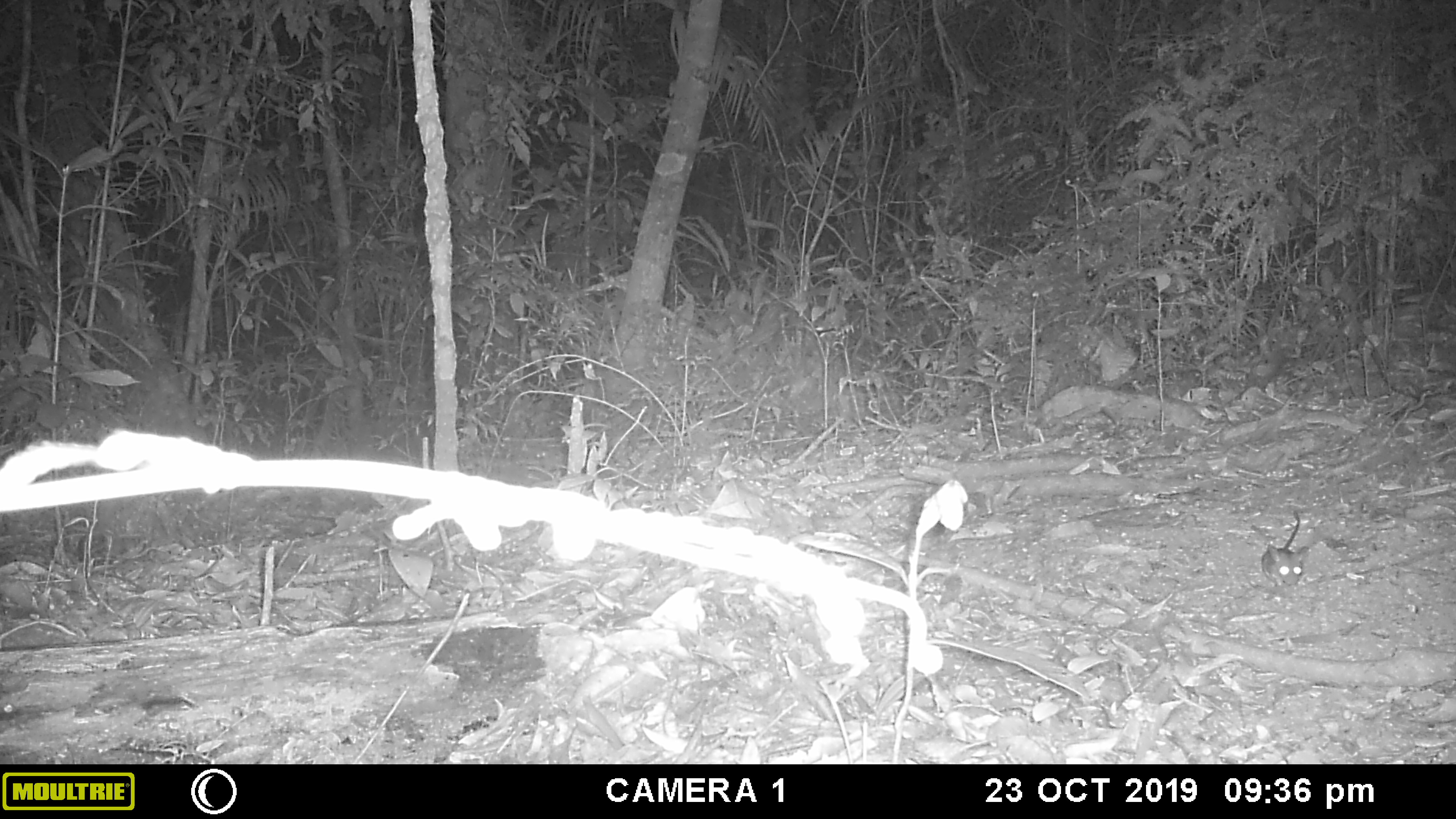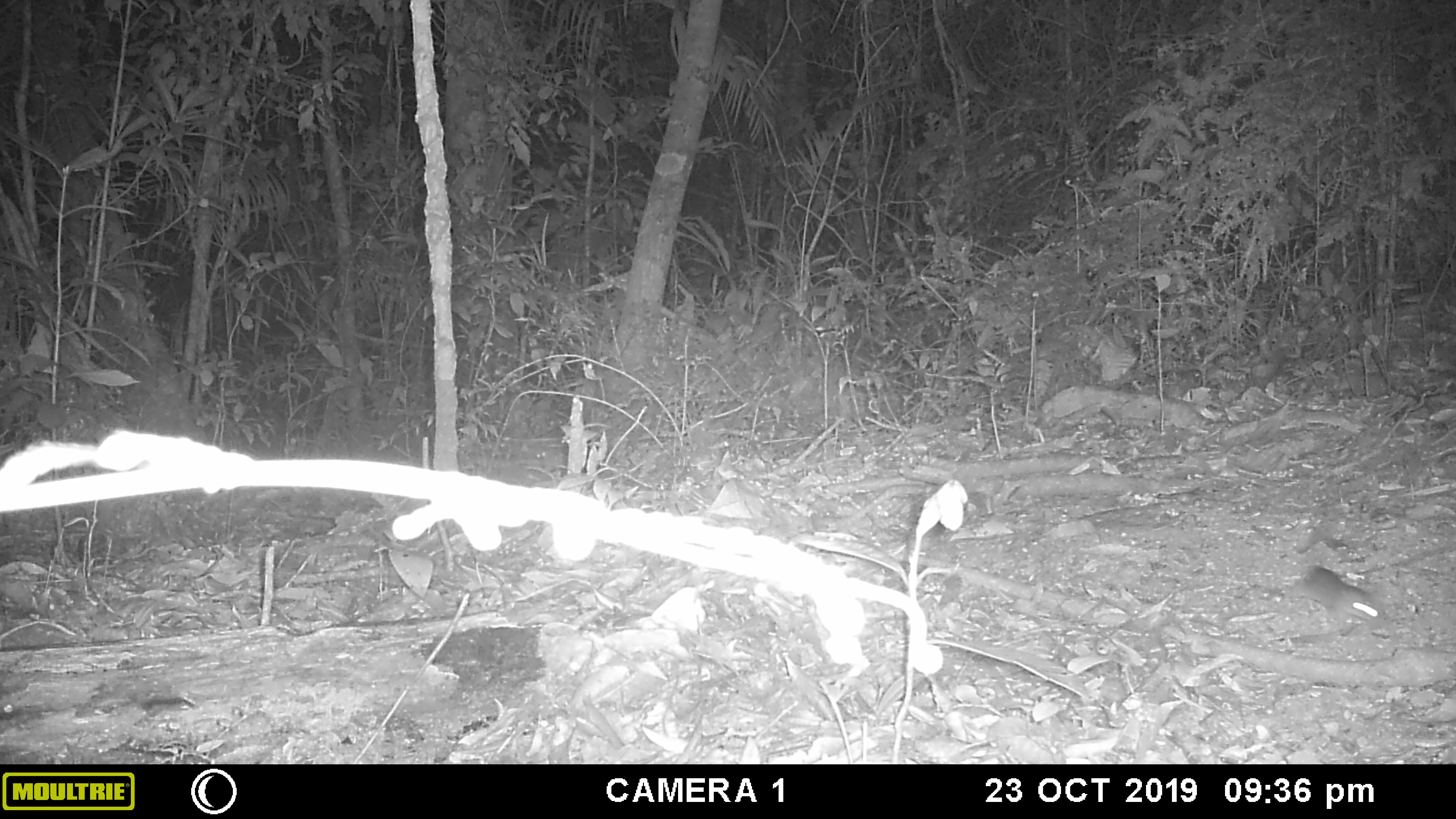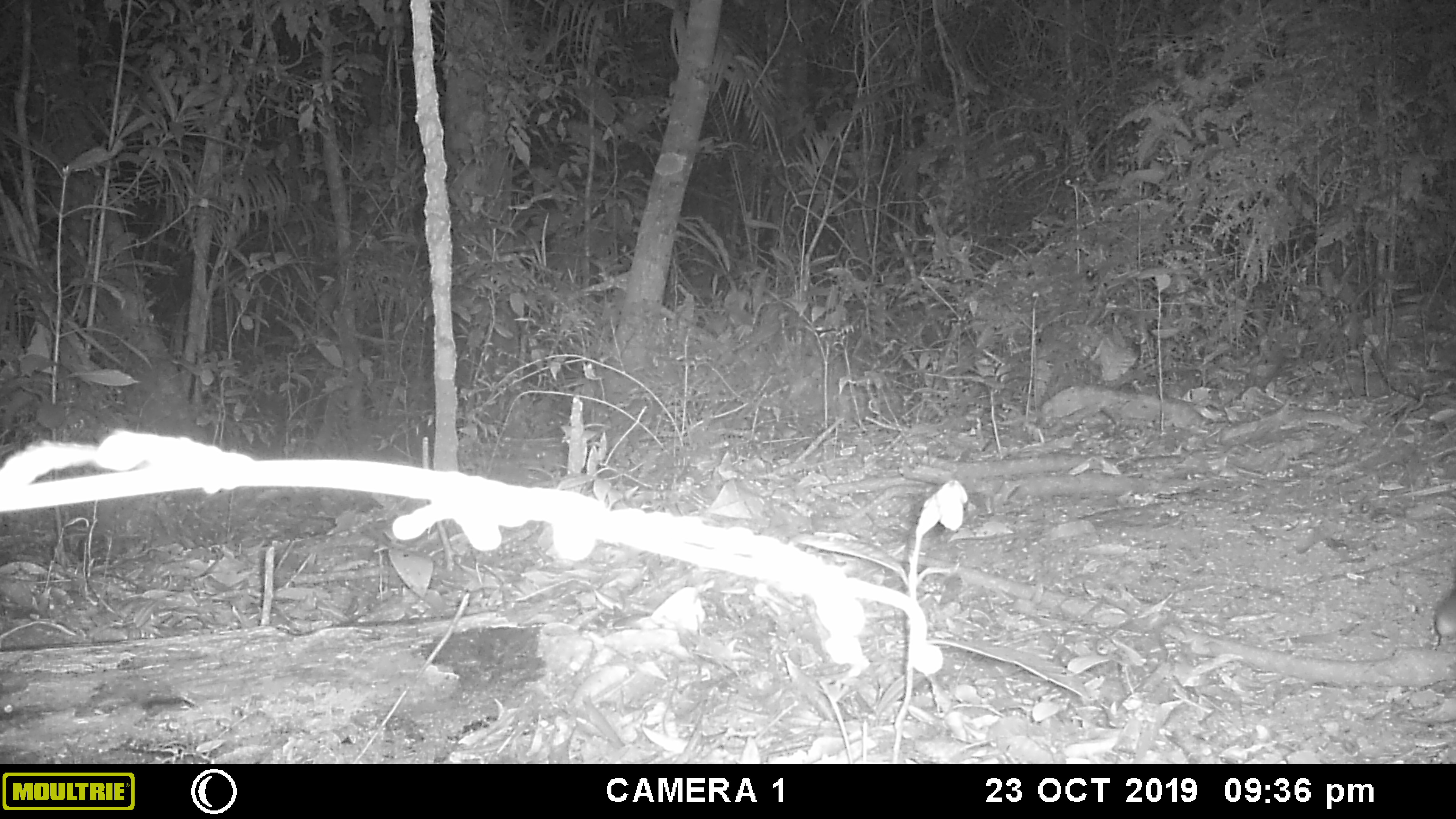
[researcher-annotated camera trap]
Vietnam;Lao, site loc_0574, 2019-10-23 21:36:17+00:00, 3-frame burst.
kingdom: Animalia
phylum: Chordata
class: Mammalia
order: Rodentia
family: Muridae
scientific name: Muridae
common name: old-world mice and rats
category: unidentified murid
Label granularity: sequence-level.